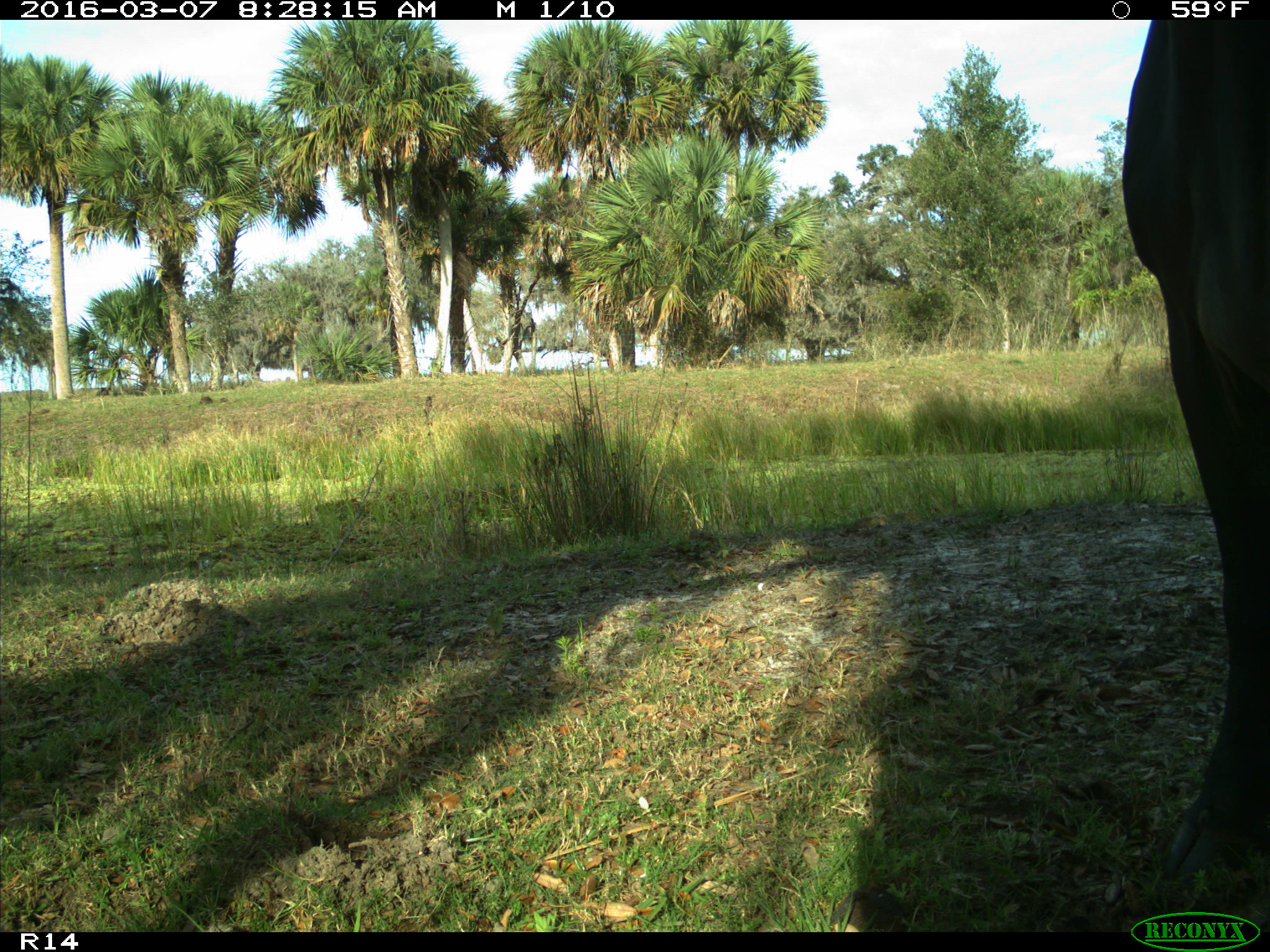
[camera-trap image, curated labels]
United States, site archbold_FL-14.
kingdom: Animalia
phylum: Chordata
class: Mammalia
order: Artiodactyla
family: Bovidae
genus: Bos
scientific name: Bos taurus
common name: domestic cow